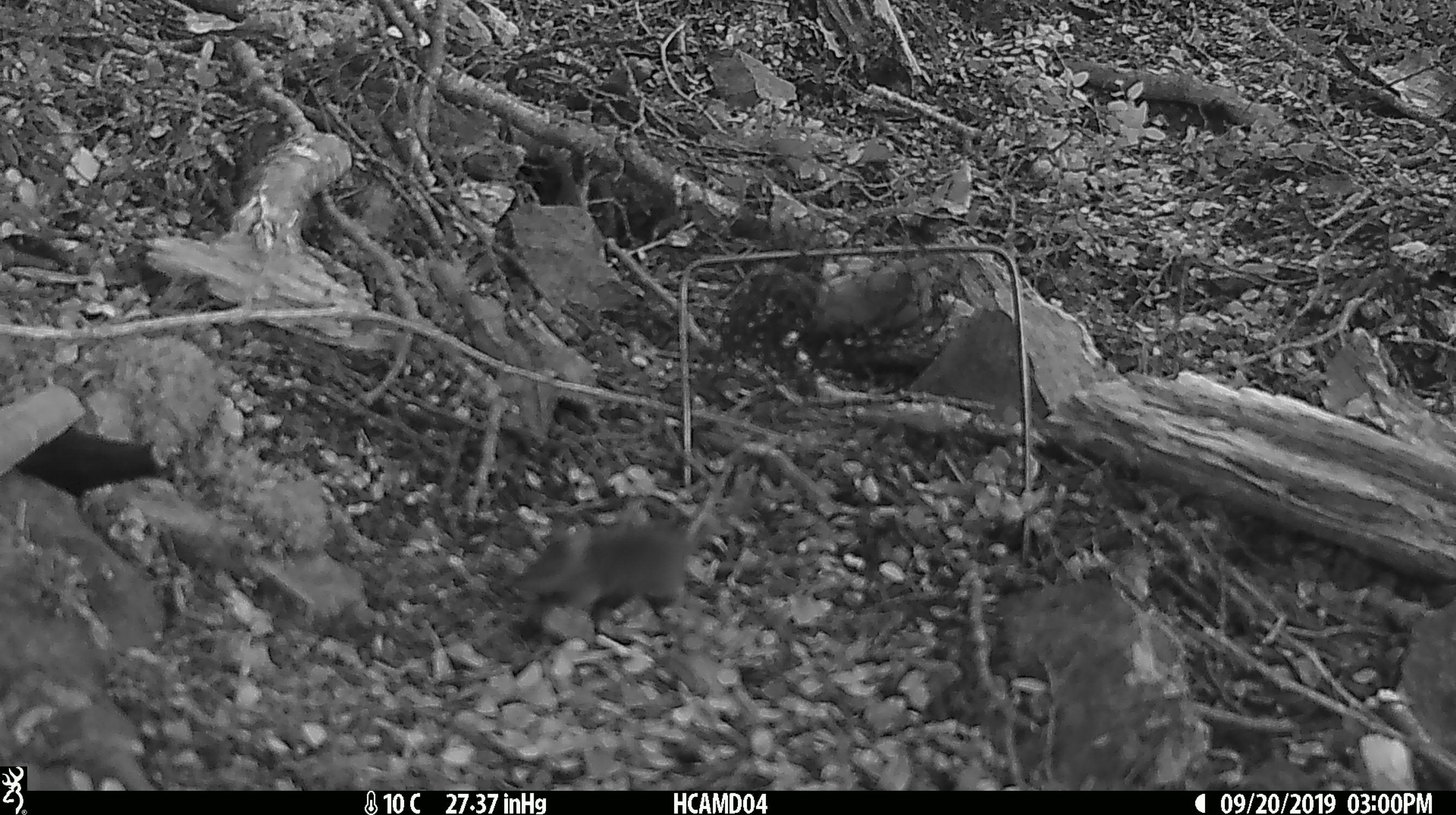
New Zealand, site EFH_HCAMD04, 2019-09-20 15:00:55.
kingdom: Animalia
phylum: Chordata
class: Mammalia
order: Rodentia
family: Muridae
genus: Mus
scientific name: Mus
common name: mouse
Mouse (Mus).